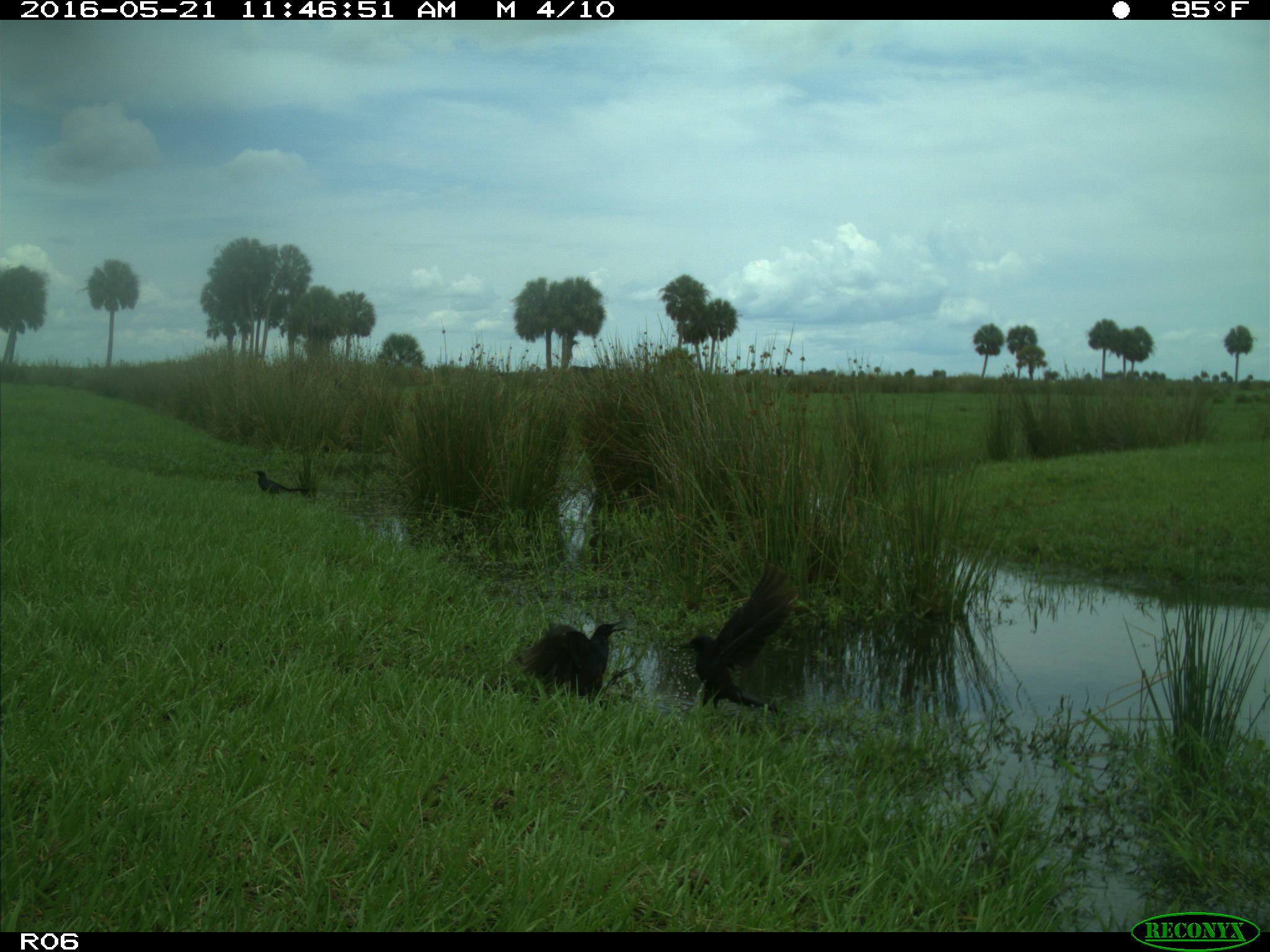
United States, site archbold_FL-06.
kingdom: Animalia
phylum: Chordata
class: Aves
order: Passeriformes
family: Corvidae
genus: Corvus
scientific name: Corvus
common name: crows and ravens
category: unidentified corvus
Unidentified corvus (crows and ravens) (Corvus).